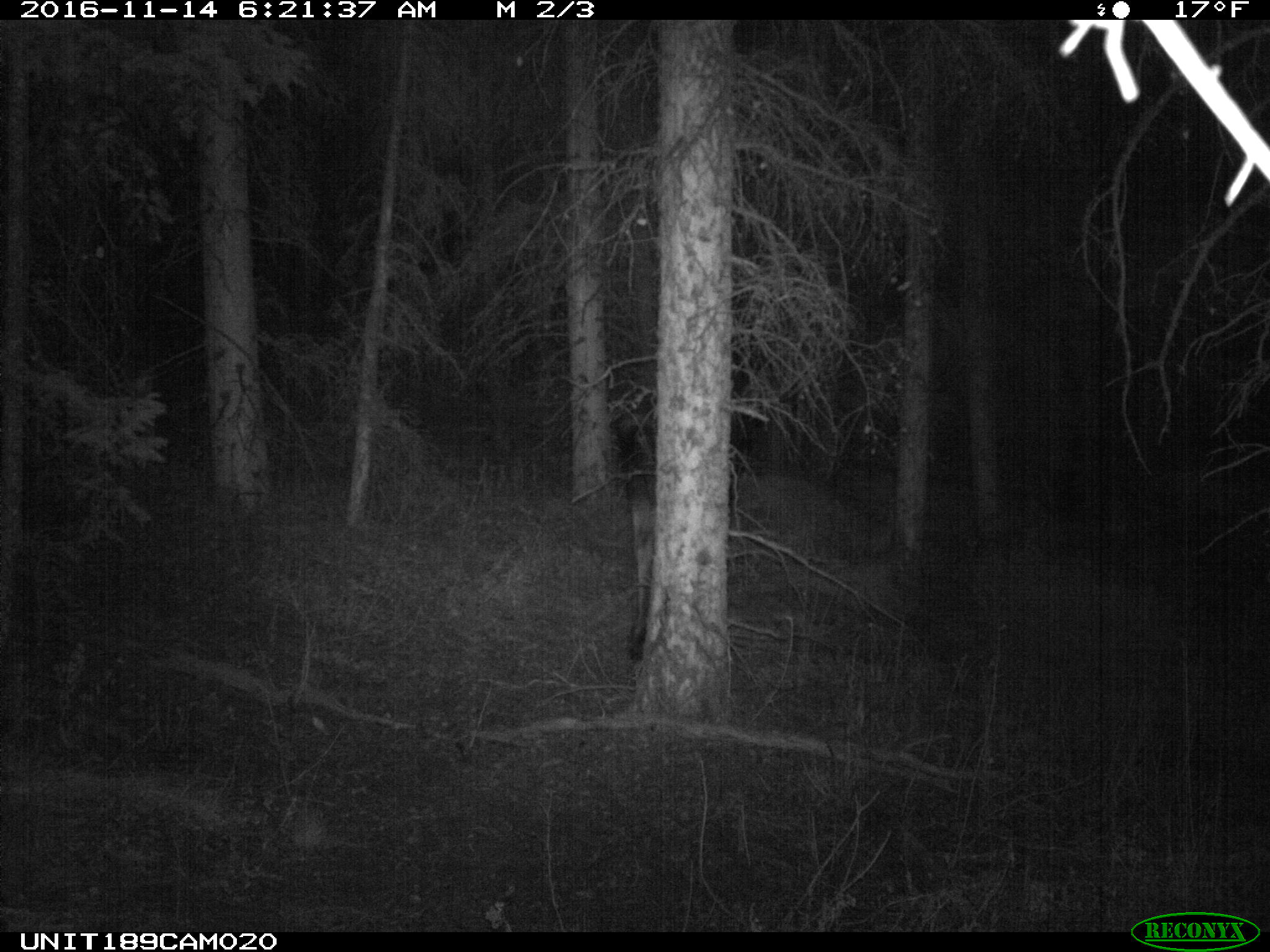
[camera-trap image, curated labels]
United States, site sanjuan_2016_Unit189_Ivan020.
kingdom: Animalia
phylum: Chordata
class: Mammalia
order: Artiodactyla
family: Cervidae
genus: Alces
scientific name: Alces alces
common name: moose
Alces alces (moose).